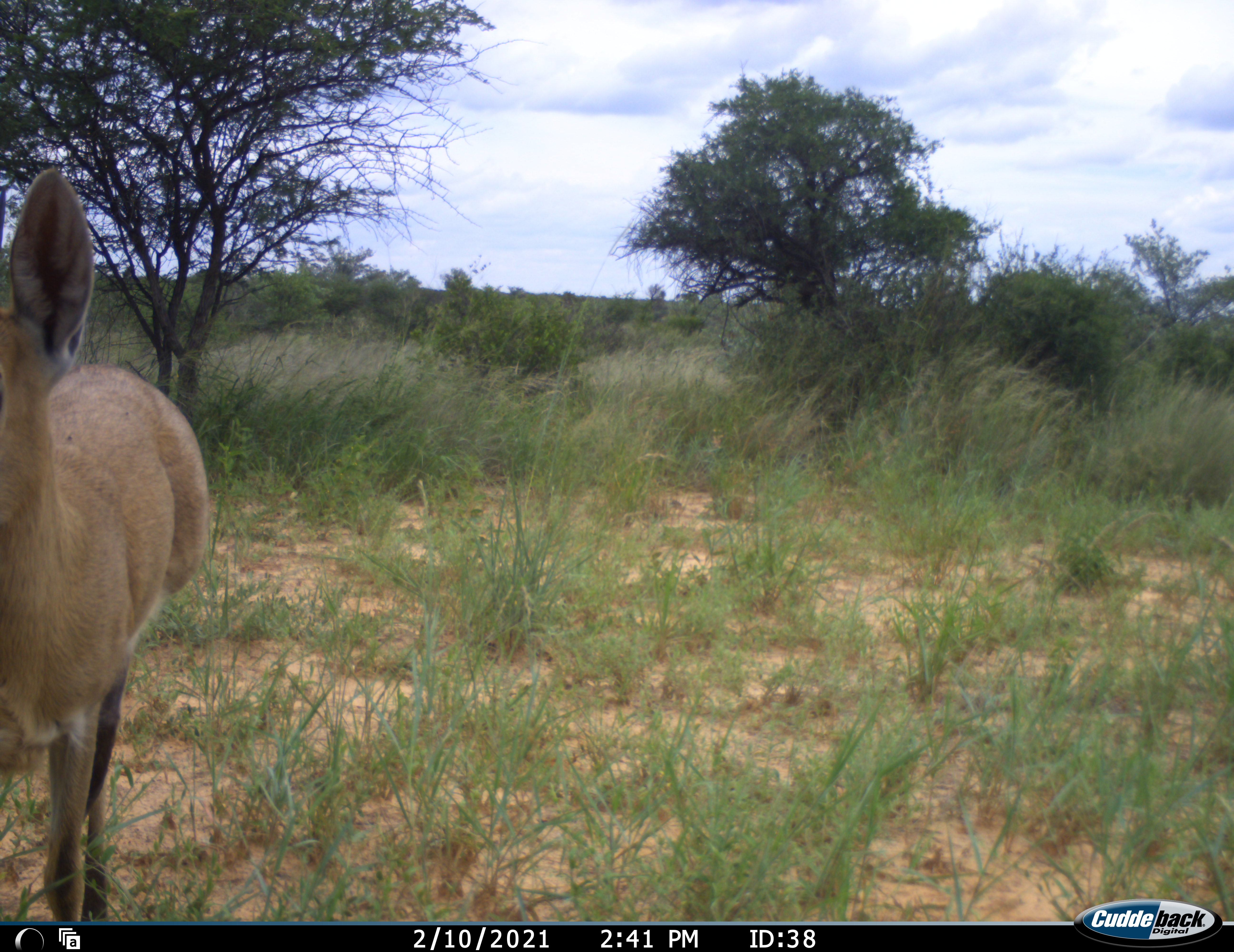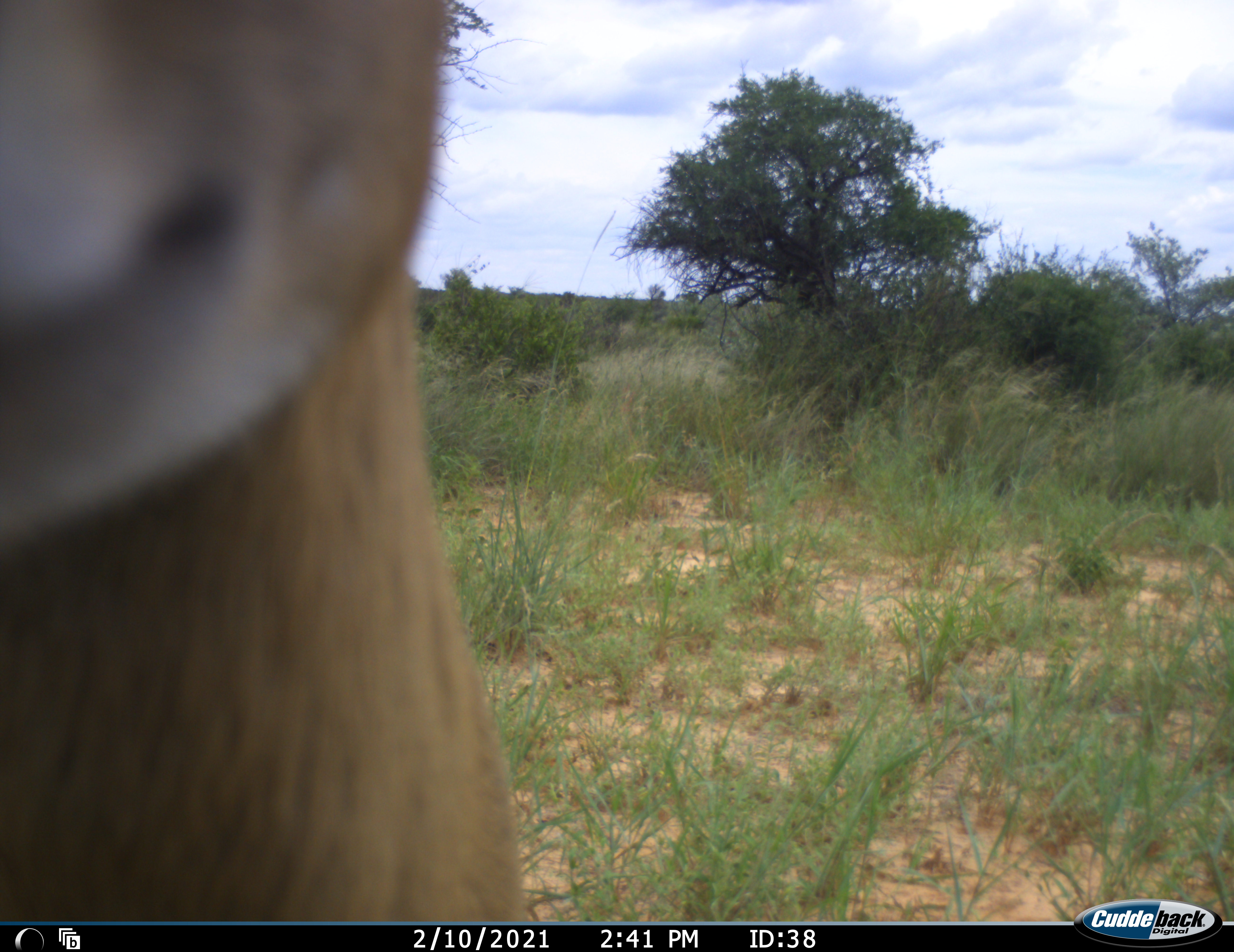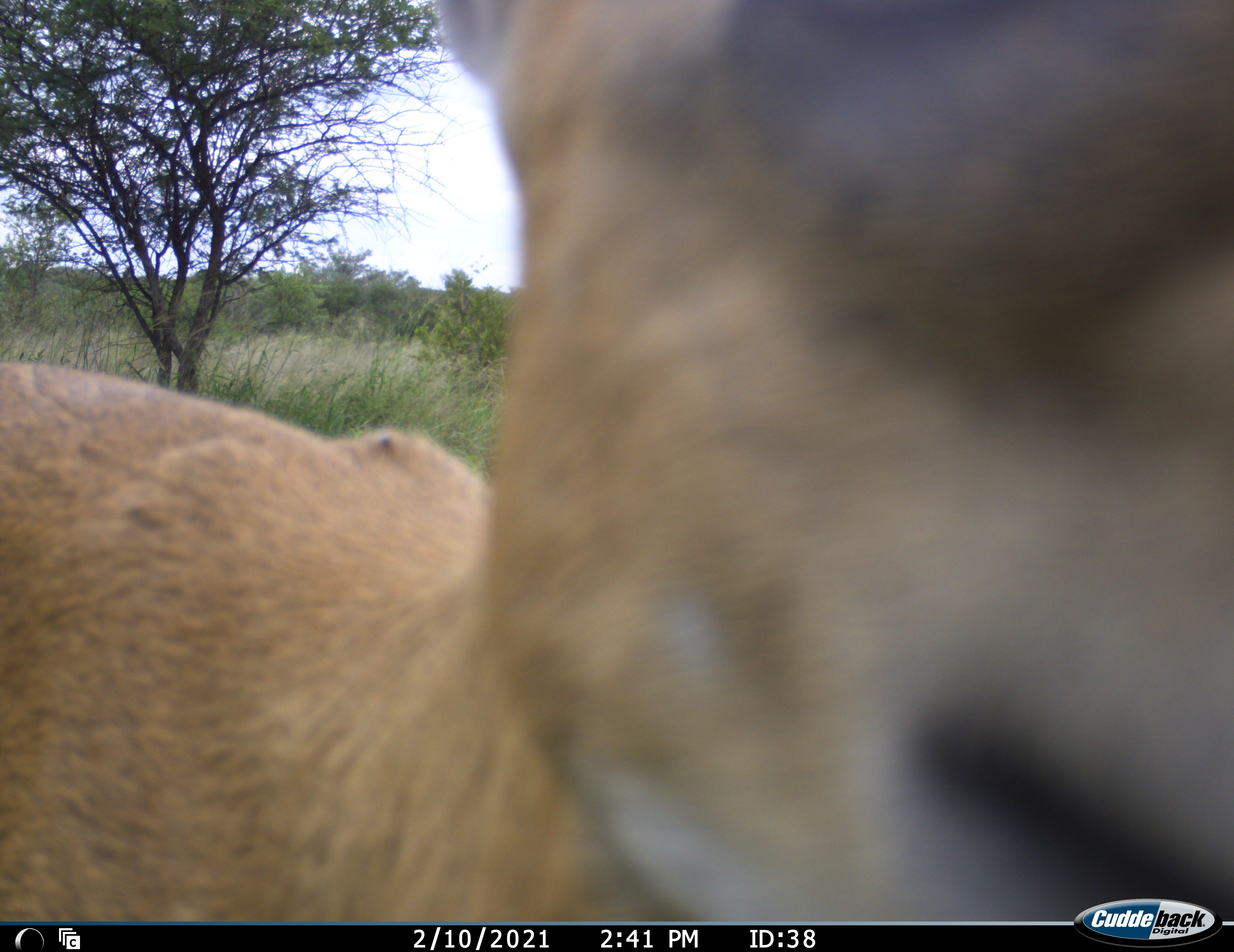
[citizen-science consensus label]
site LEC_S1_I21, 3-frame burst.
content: unidentified animal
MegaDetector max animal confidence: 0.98